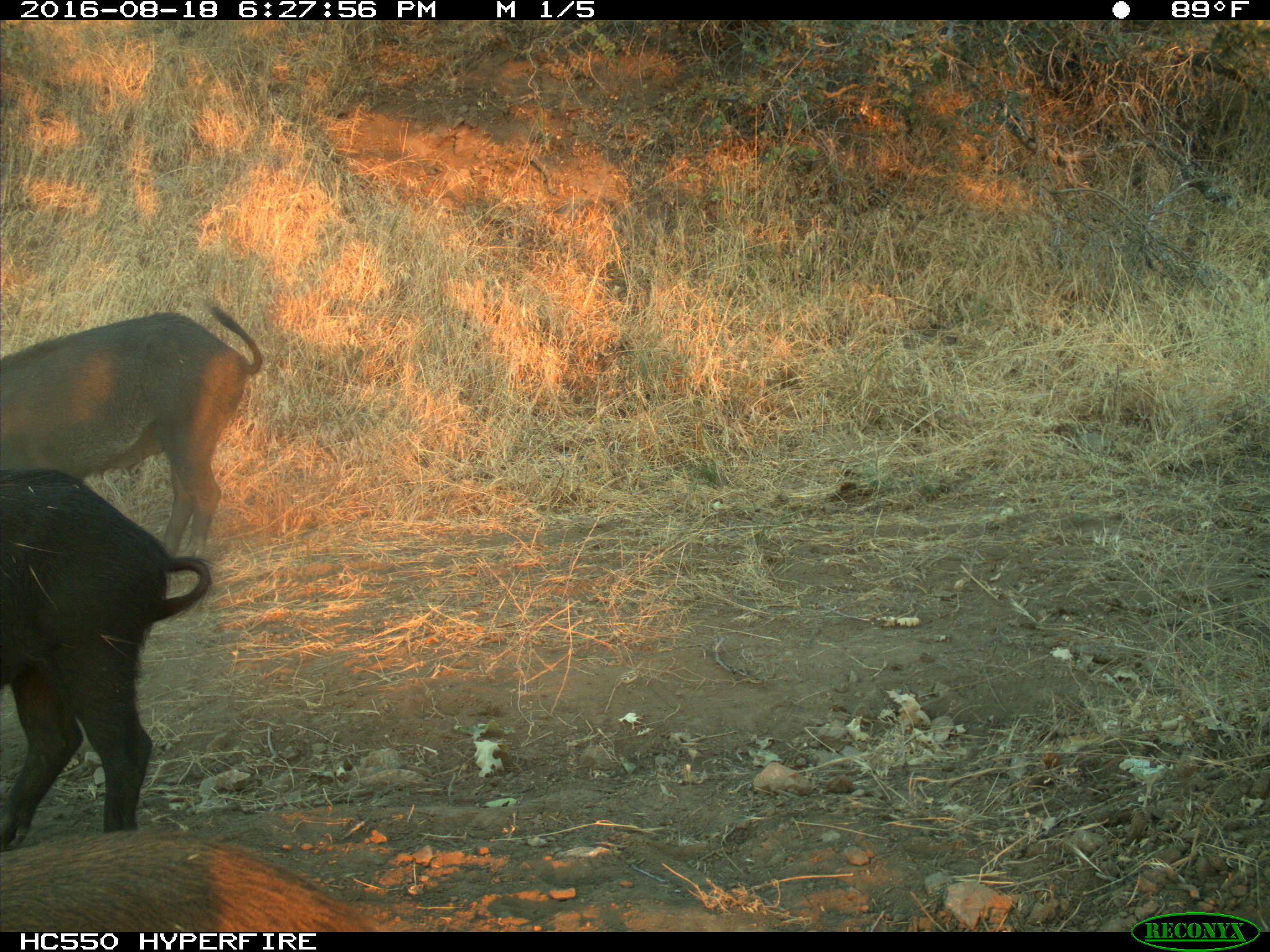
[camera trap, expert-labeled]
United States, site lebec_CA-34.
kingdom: Animalia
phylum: Chordata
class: Mammalia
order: Artiodactyla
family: Suidae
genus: Sus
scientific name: Sus scrofa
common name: wild boar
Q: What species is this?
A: Sus scrofa (wild boar).